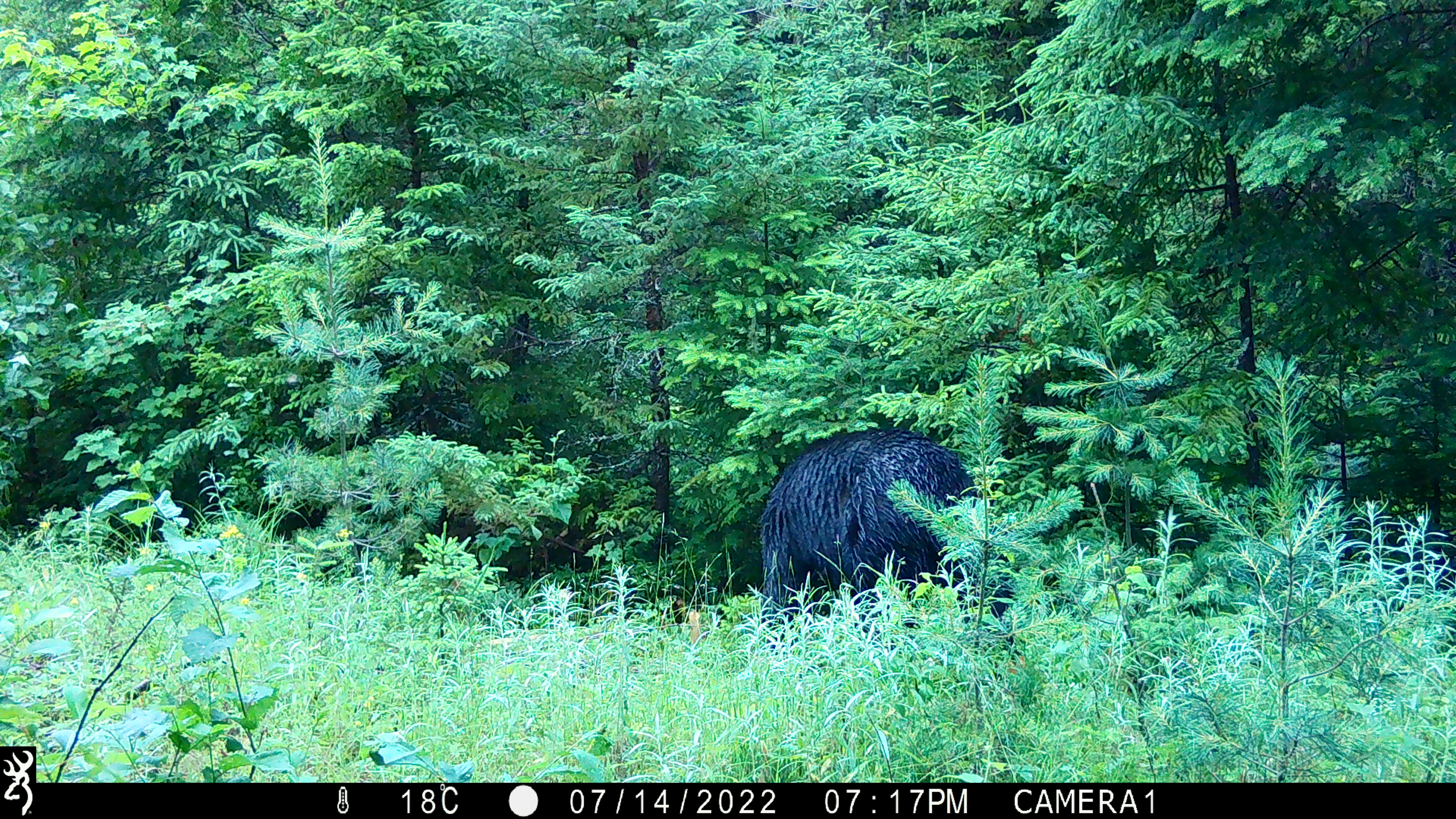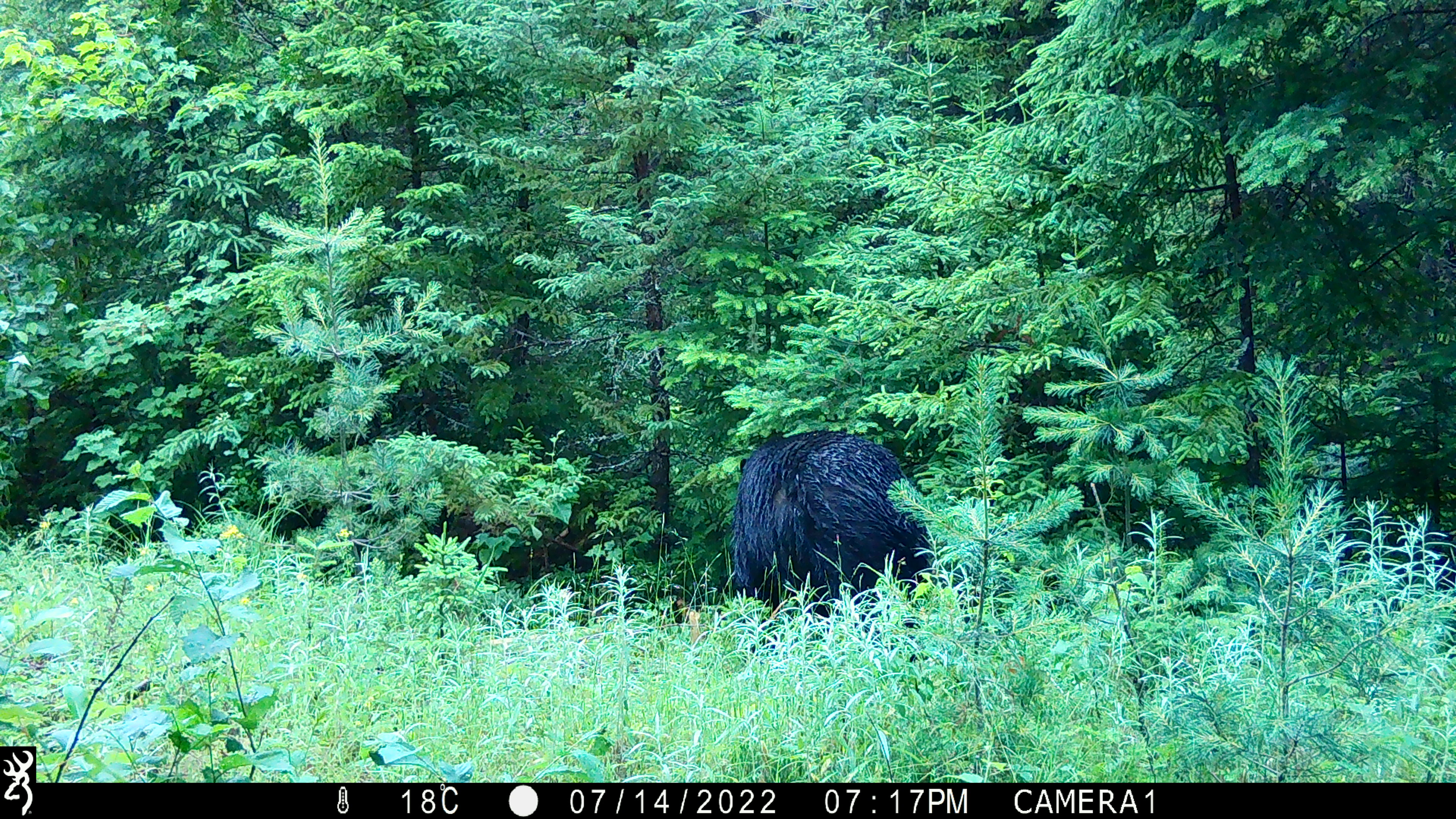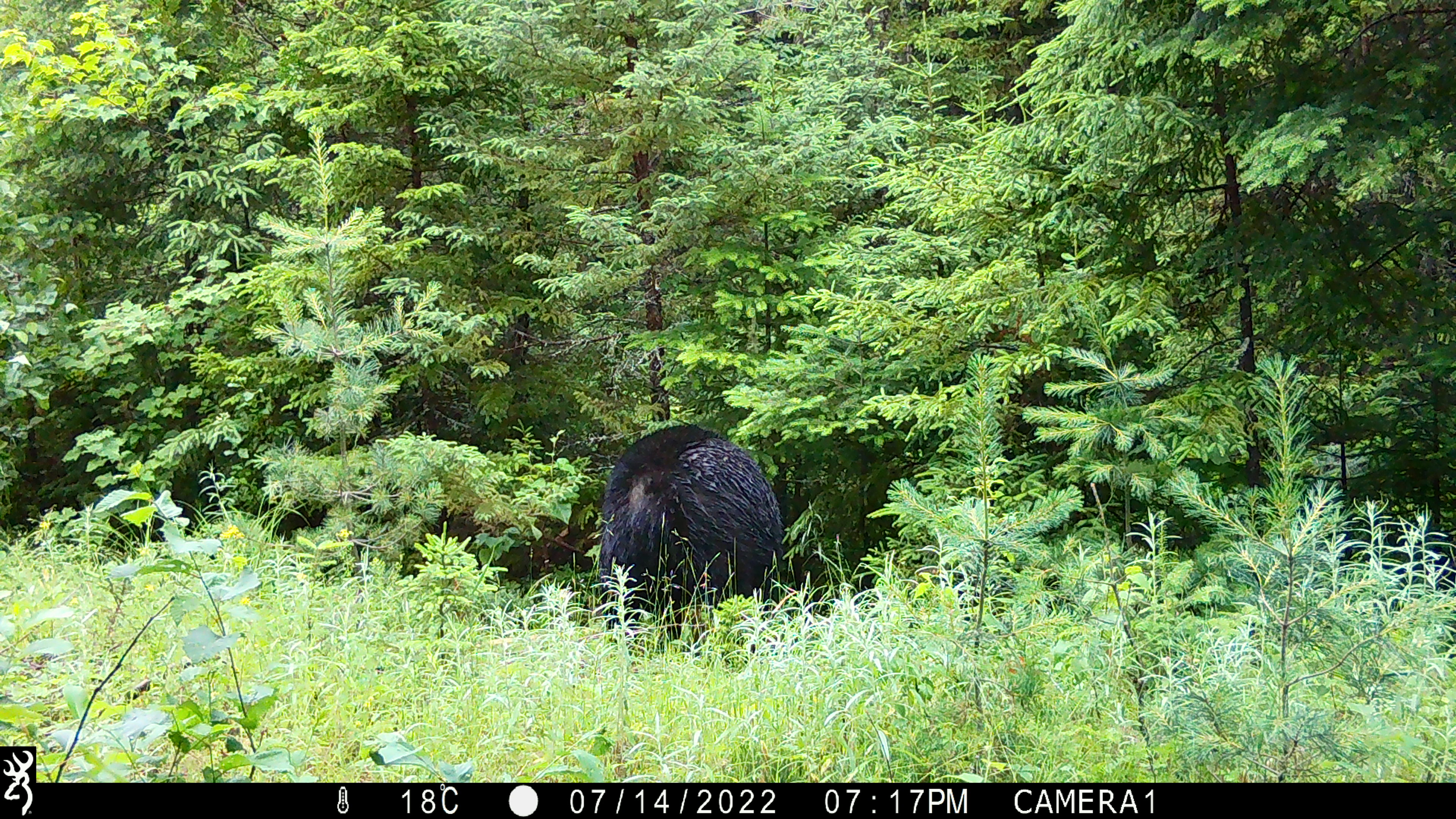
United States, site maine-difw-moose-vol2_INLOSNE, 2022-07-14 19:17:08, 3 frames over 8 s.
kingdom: Animalia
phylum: Chordata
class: Mammalia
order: Carnivora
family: Ursidae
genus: Ursus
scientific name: Ursus americanus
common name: black bear